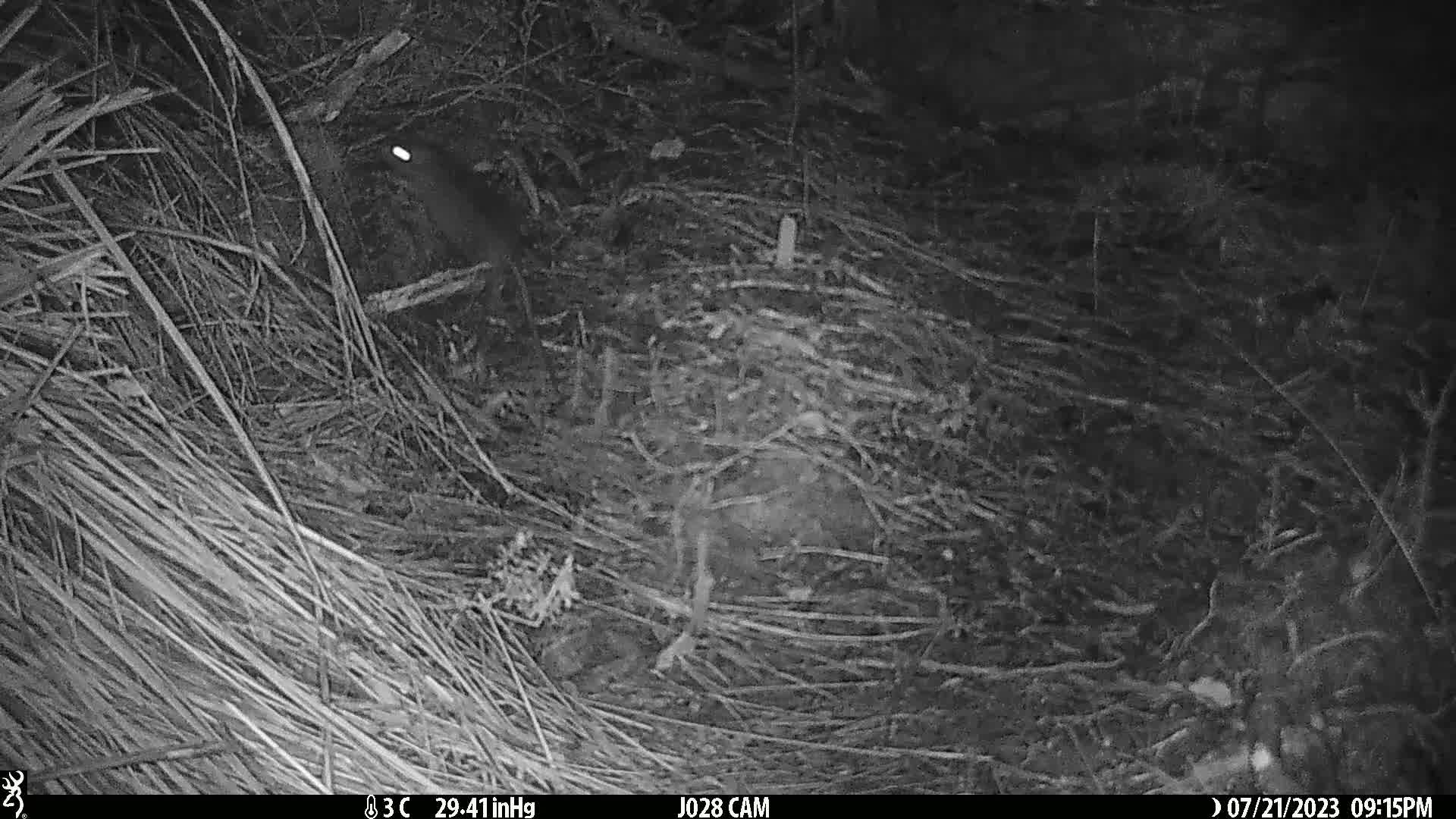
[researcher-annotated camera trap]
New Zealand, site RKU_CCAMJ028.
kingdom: Animalia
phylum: Chordata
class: Mammalia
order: Rodentia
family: Muridae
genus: Rattus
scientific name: Rattus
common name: rat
Rat (Rattus).